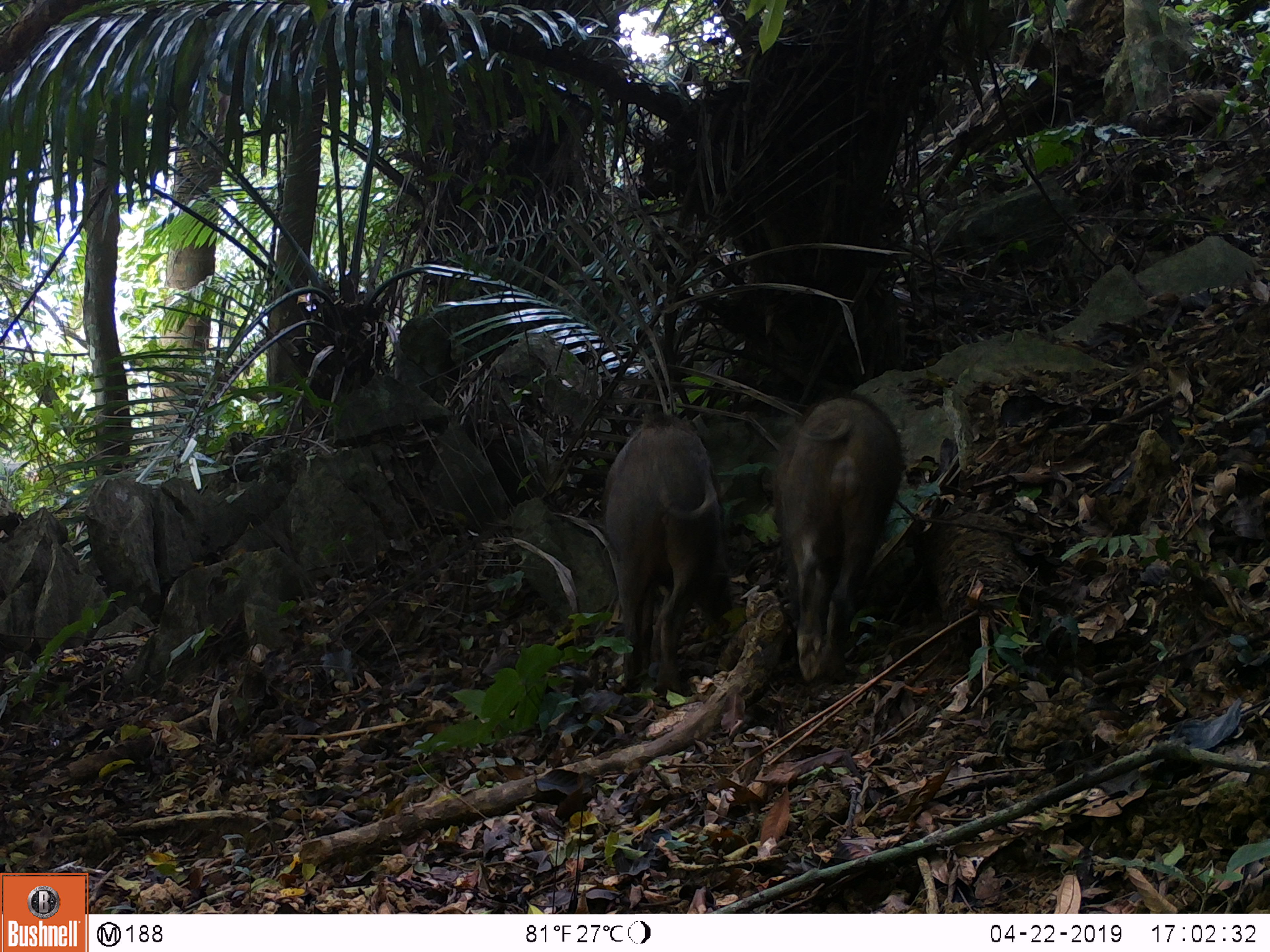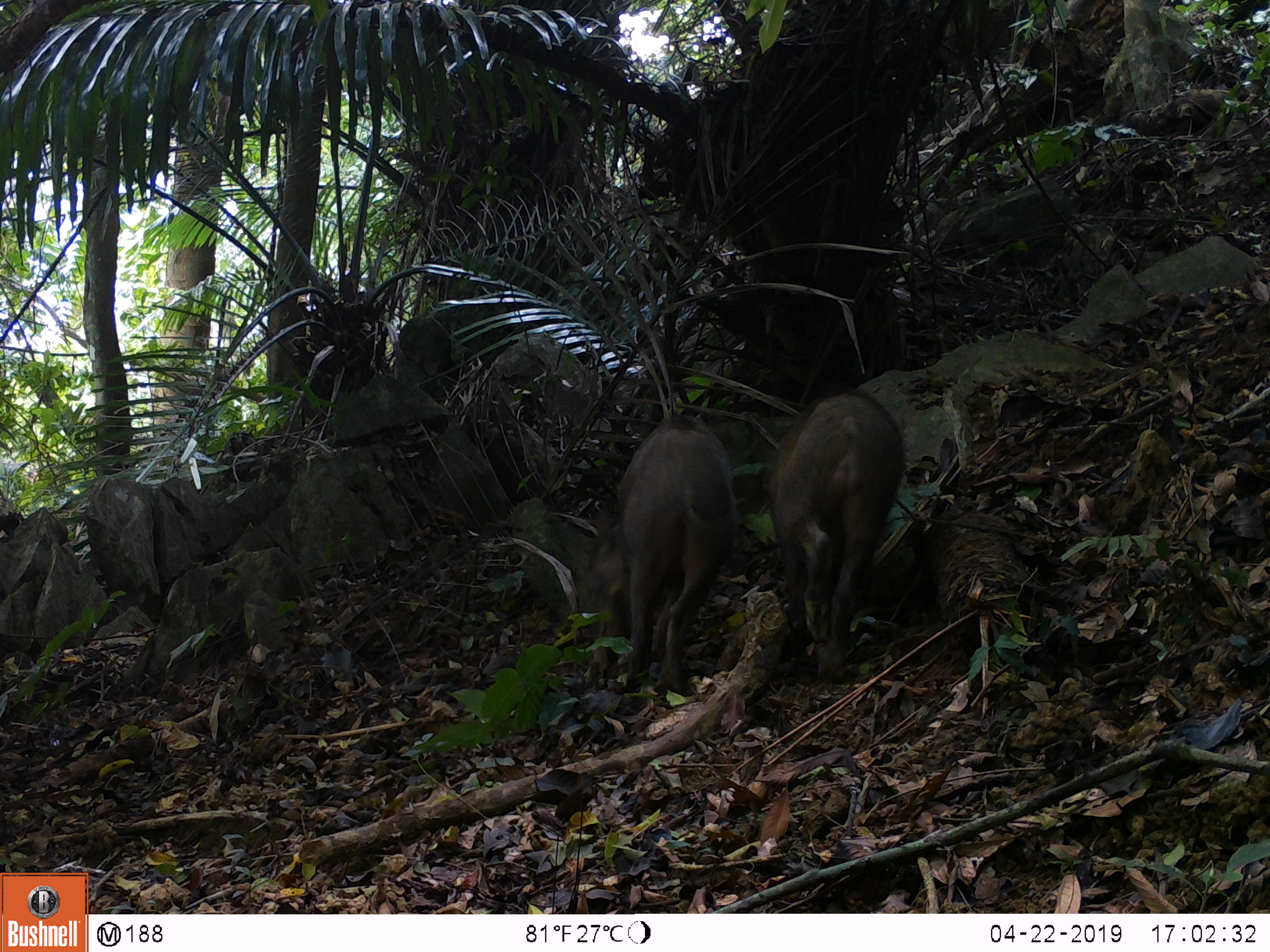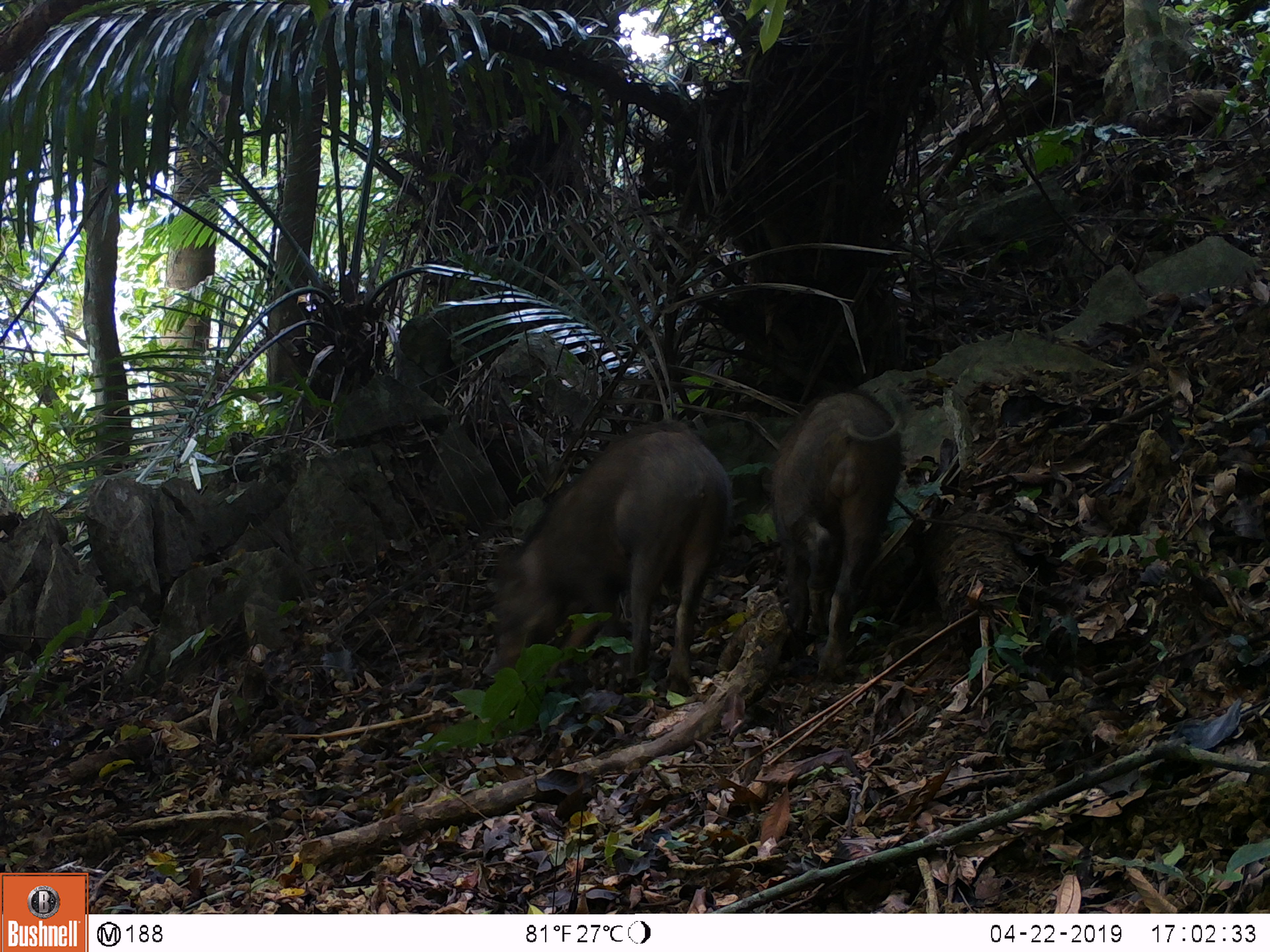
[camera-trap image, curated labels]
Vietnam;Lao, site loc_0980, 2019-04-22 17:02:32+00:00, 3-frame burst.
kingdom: Animalia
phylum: Chordata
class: Mammalia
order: Artiodactyla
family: Suidae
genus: Sus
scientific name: Sus scrofa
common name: eurasian wild pig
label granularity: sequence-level